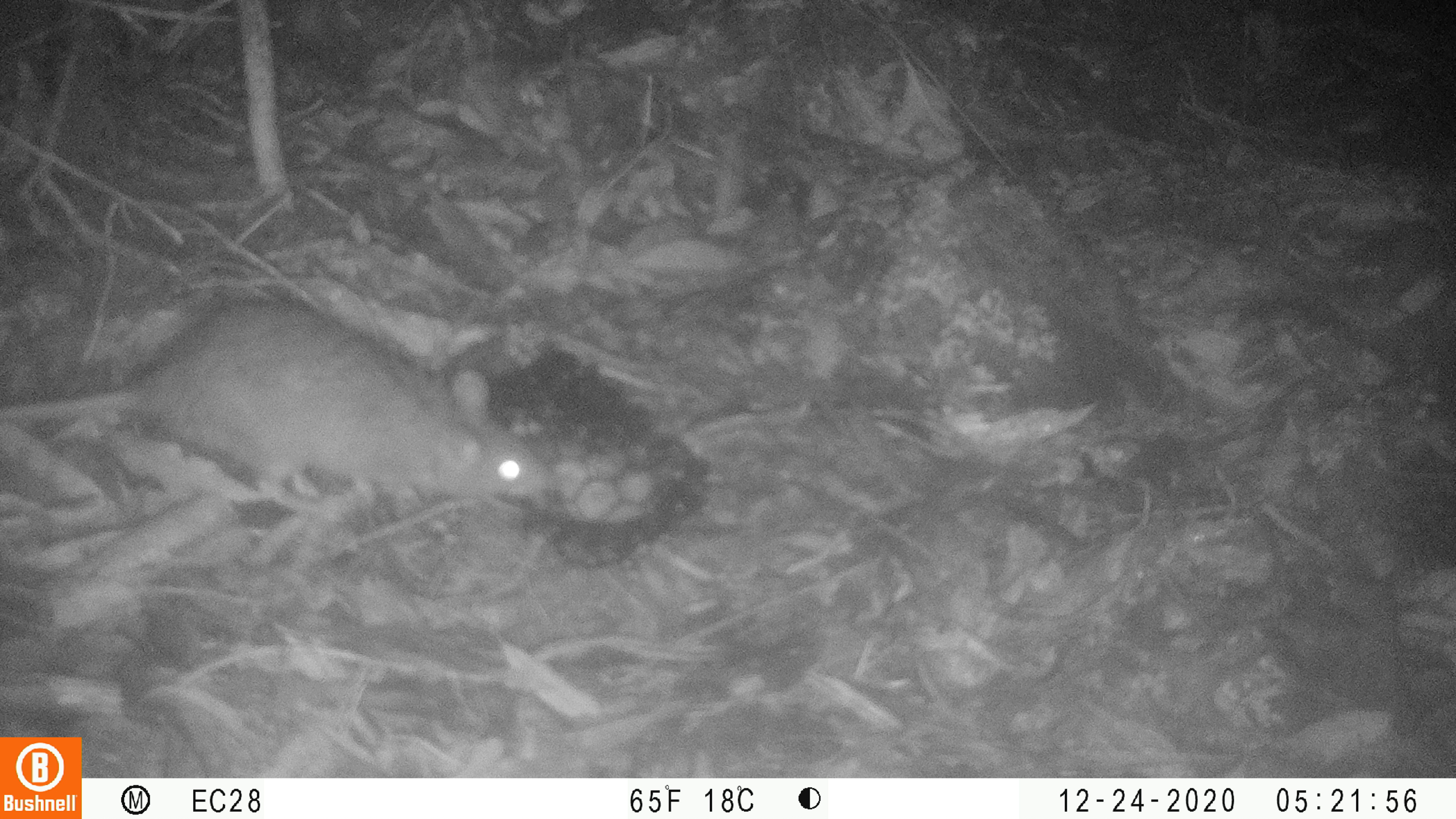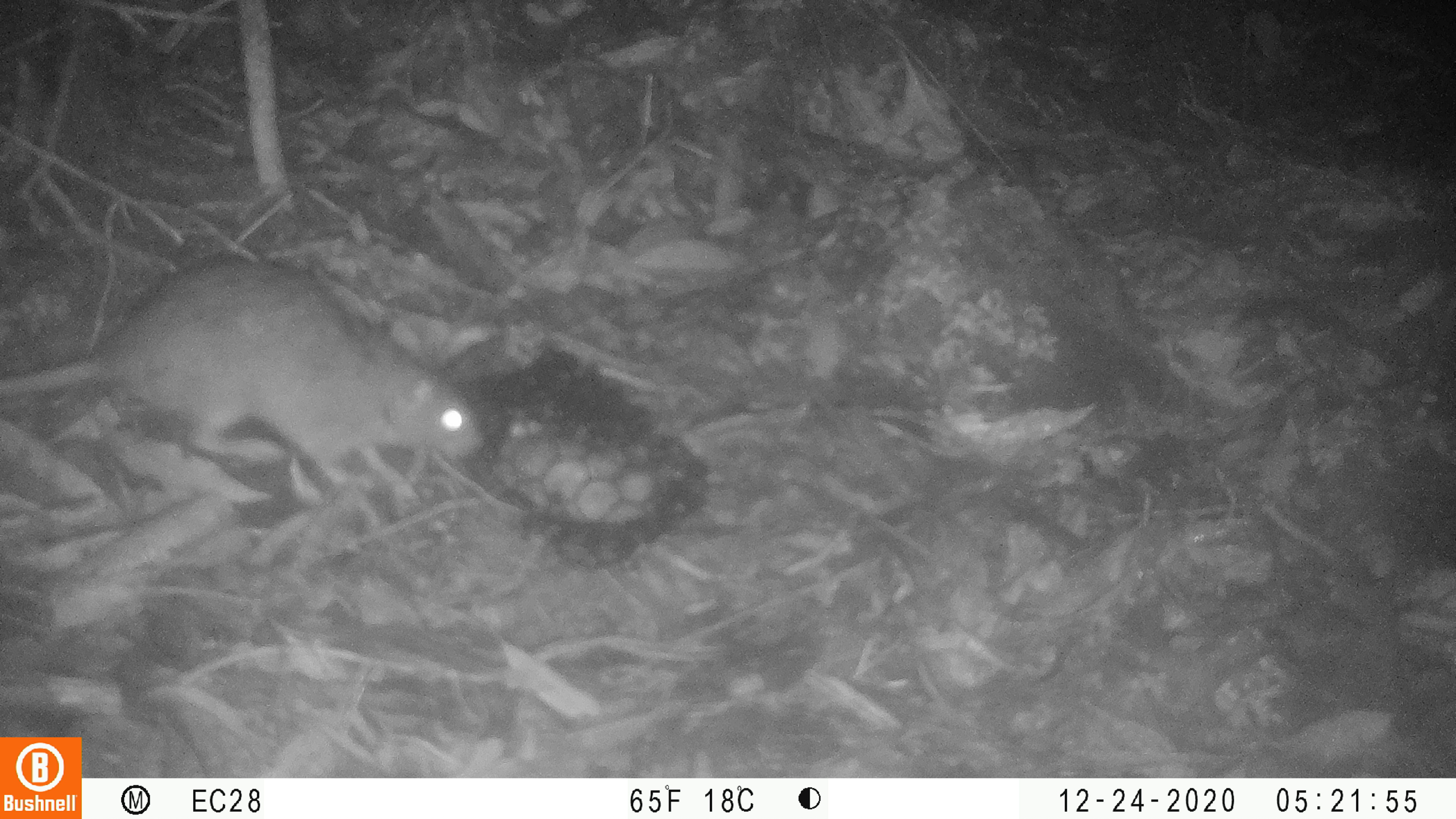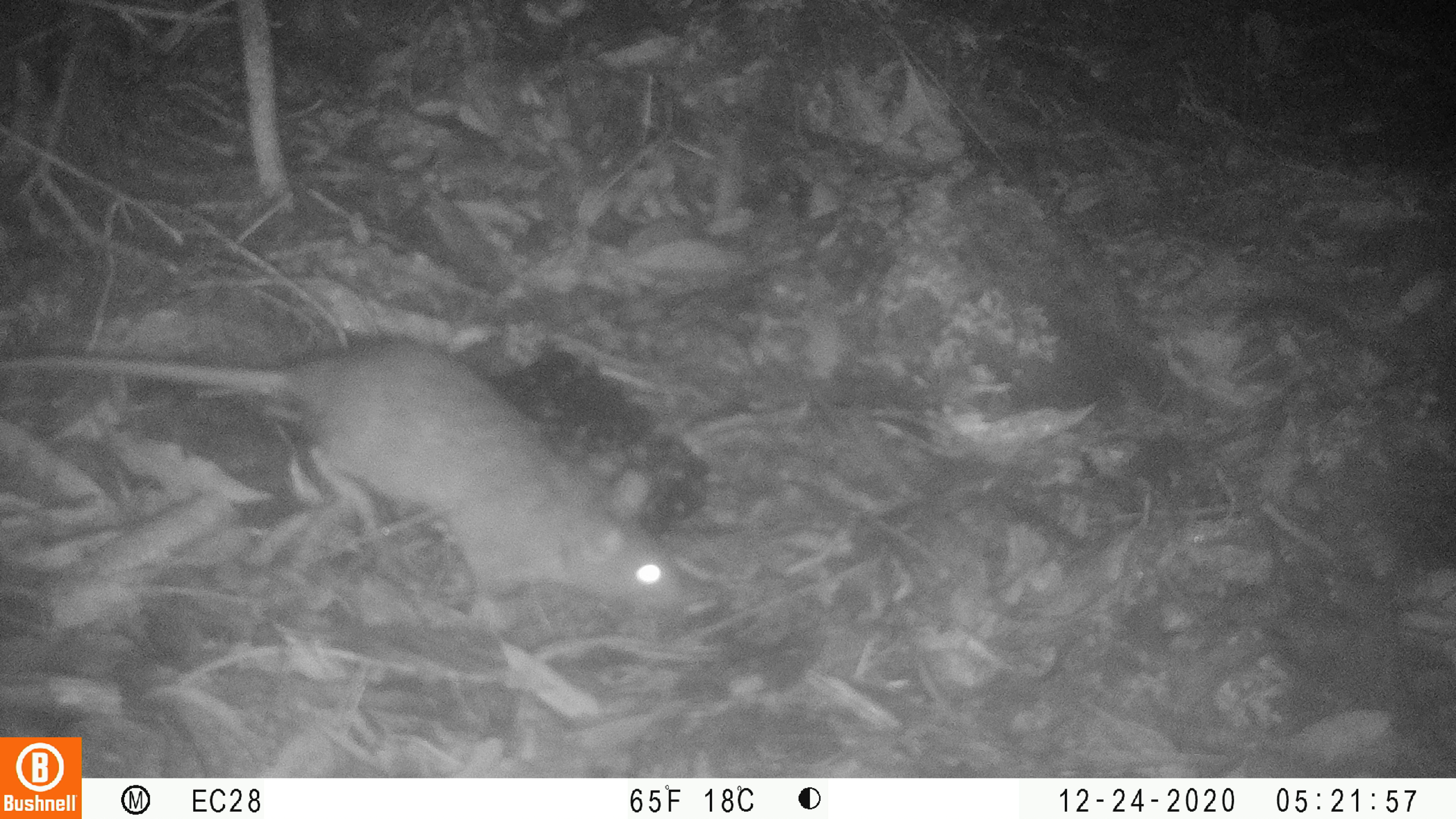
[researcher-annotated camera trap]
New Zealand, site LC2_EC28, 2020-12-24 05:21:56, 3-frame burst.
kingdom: Animalia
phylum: Chordata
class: Mammalia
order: Rodentia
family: Muridae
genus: Rattus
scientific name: Rattus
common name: rat